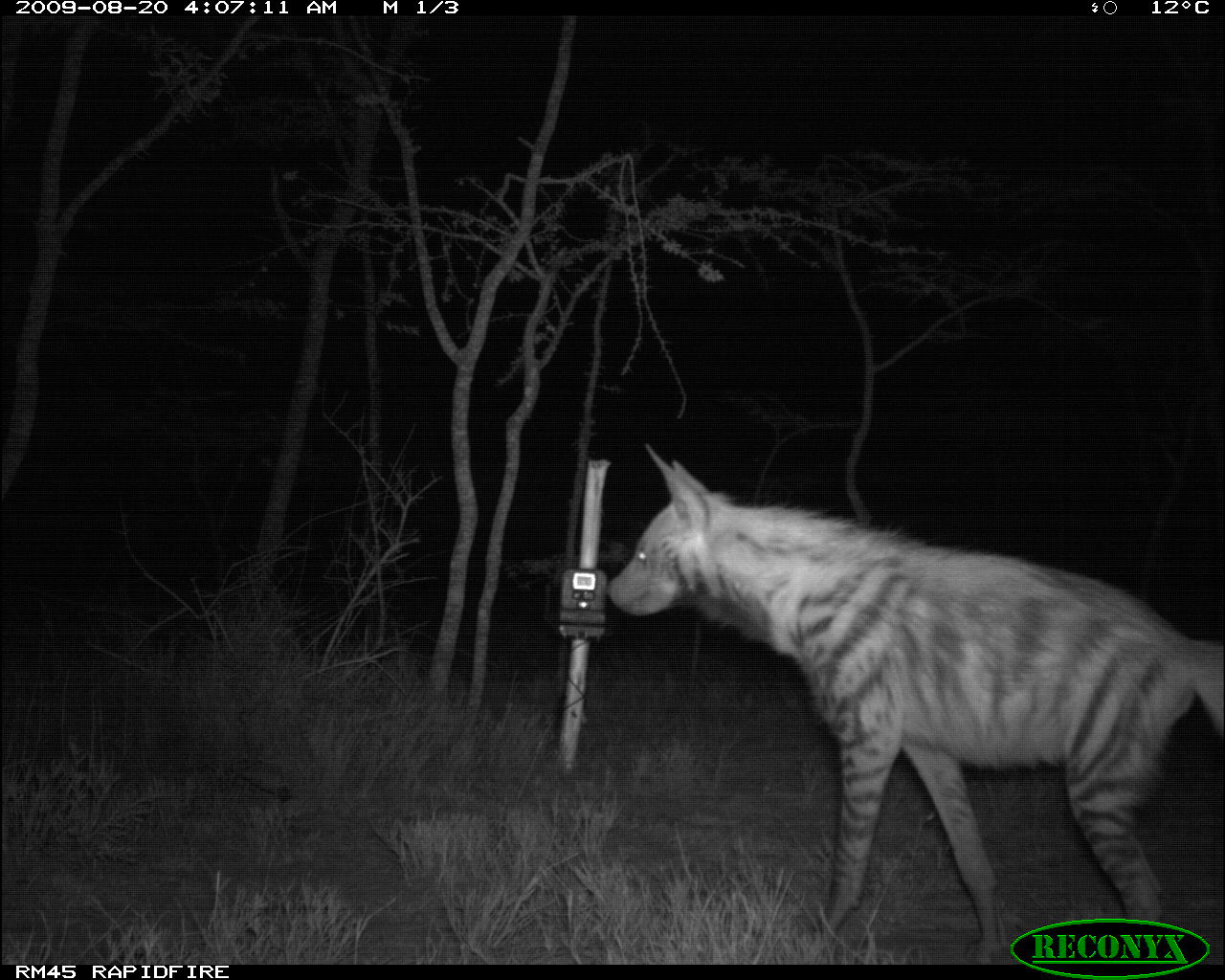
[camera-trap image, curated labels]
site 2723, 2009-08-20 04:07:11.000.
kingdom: Animalia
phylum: Chordata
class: Mammalia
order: Carnivora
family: Hyaenidae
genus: Hyaena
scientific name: Hyaena hyaena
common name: striped hyena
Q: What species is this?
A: Hyaena hyaena (striped hyena).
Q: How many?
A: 1.